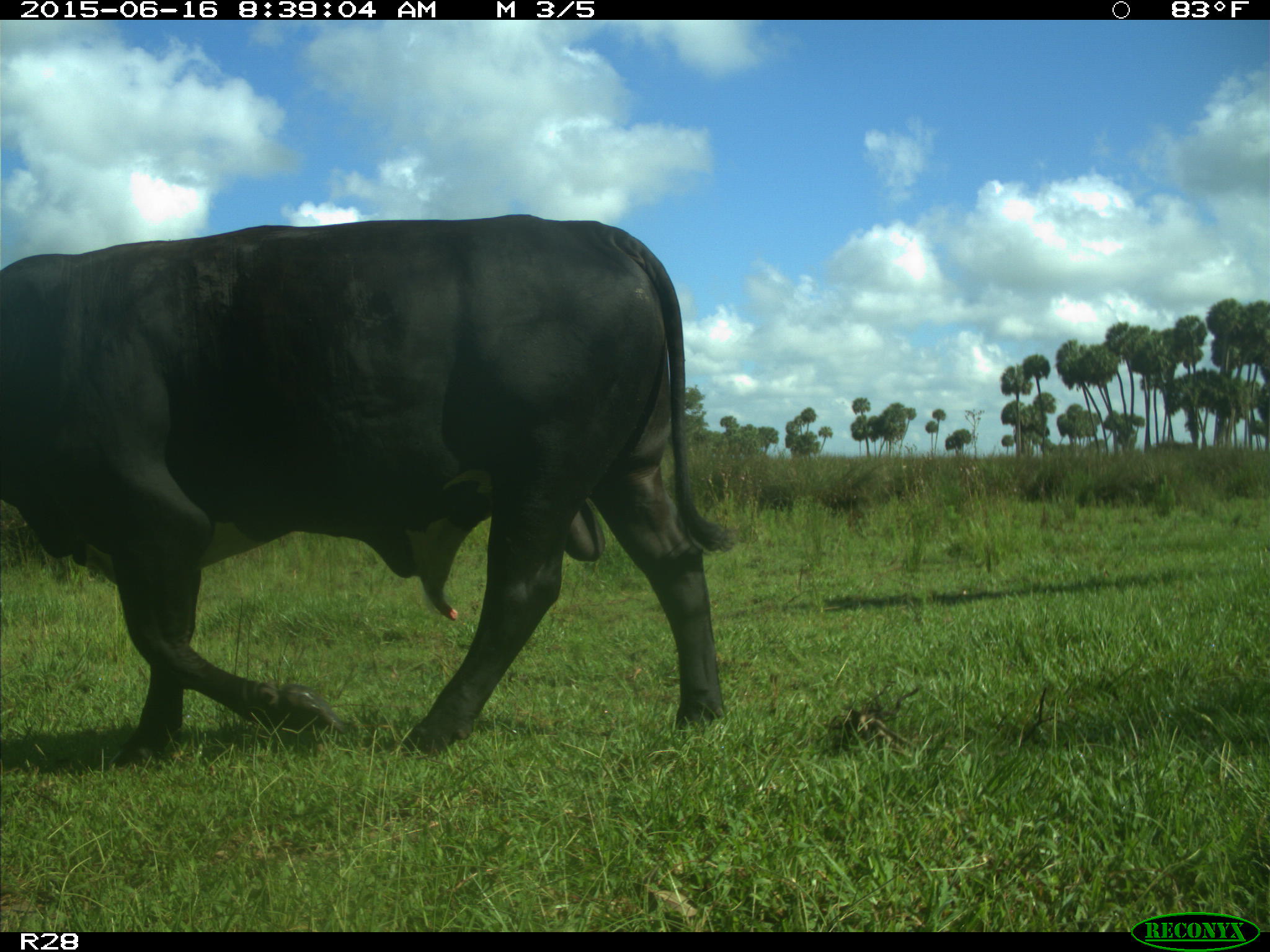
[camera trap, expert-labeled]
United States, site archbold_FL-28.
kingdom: Animalia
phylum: Chordata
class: Mammalia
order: Artiodactyla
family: Bovidae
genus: Bos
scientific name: Bos taurus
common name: domestic cow